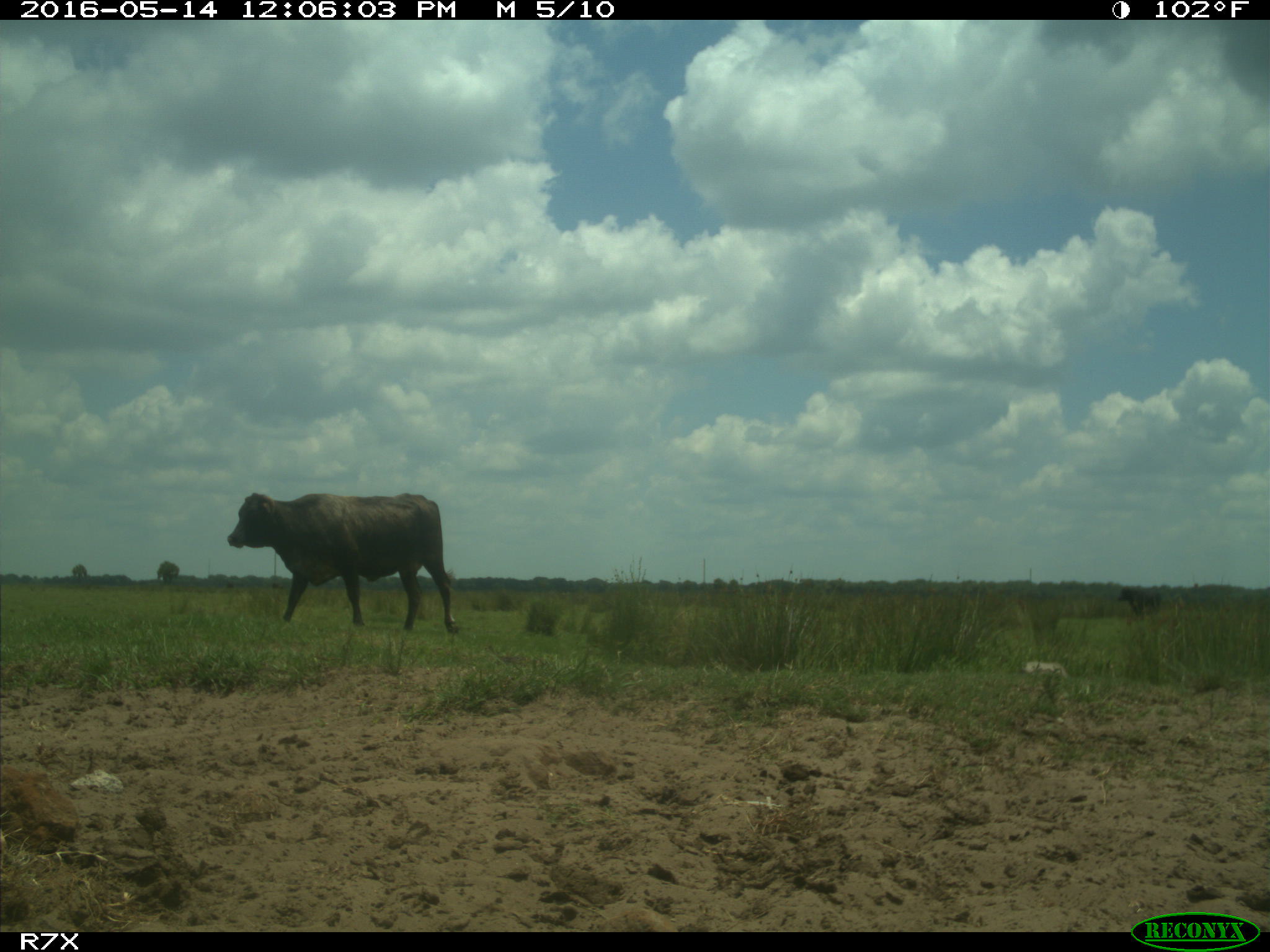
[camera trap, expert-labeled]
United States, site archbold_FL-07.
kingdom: Animalia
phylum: Chordata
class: Mammalia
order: Artiodactyla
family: Bovidae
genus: Bos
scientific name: Bos taurus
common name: domestic cow